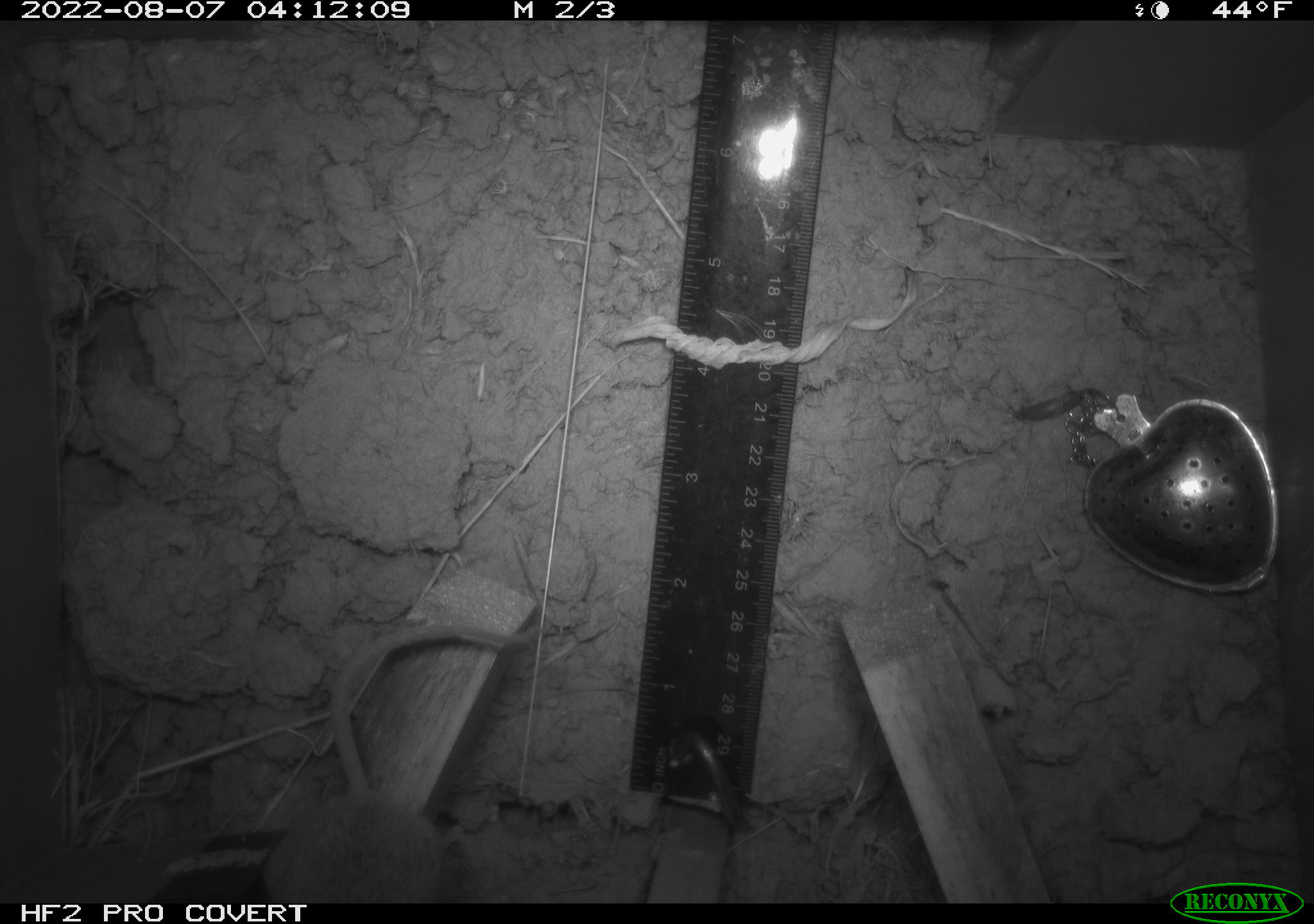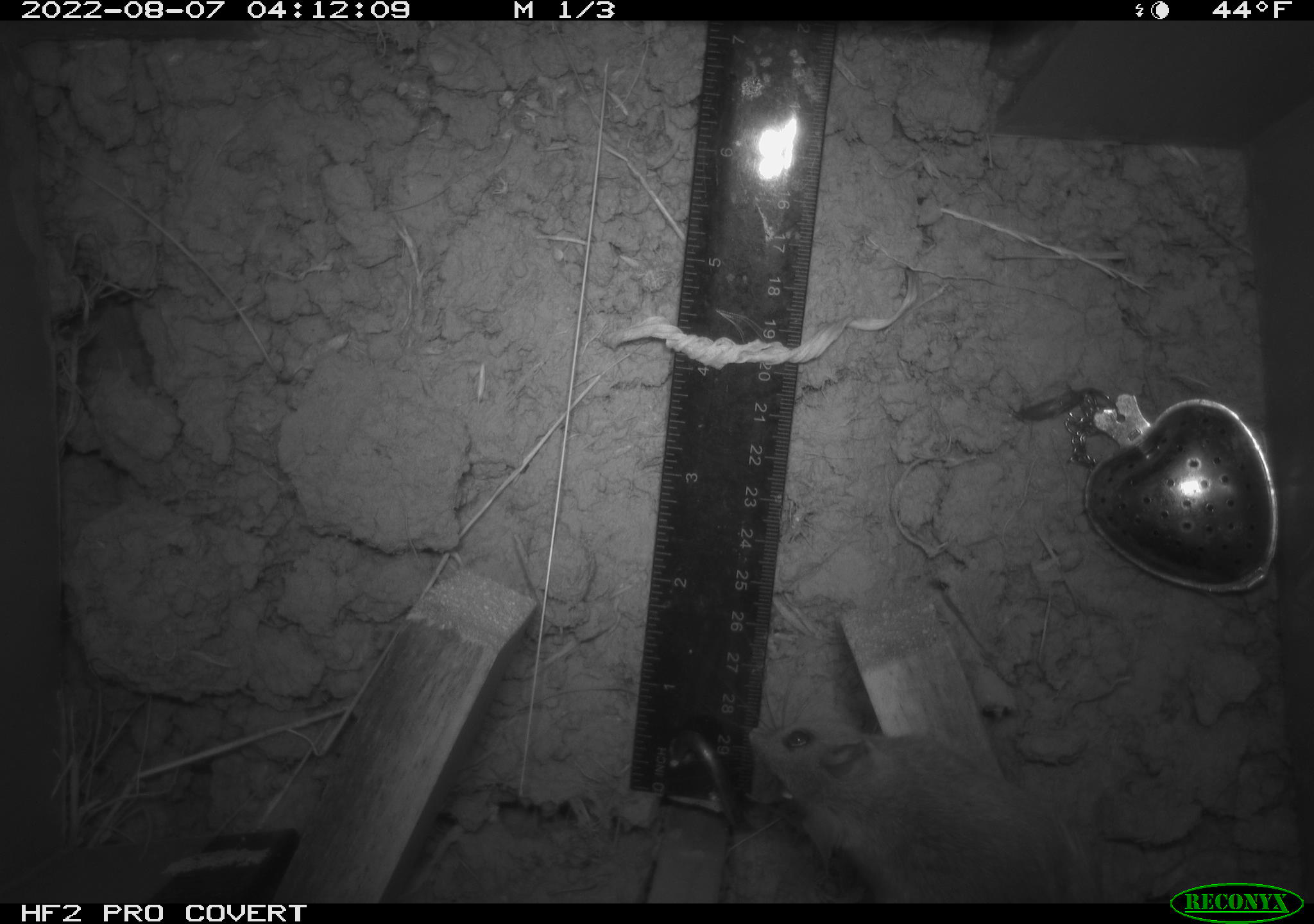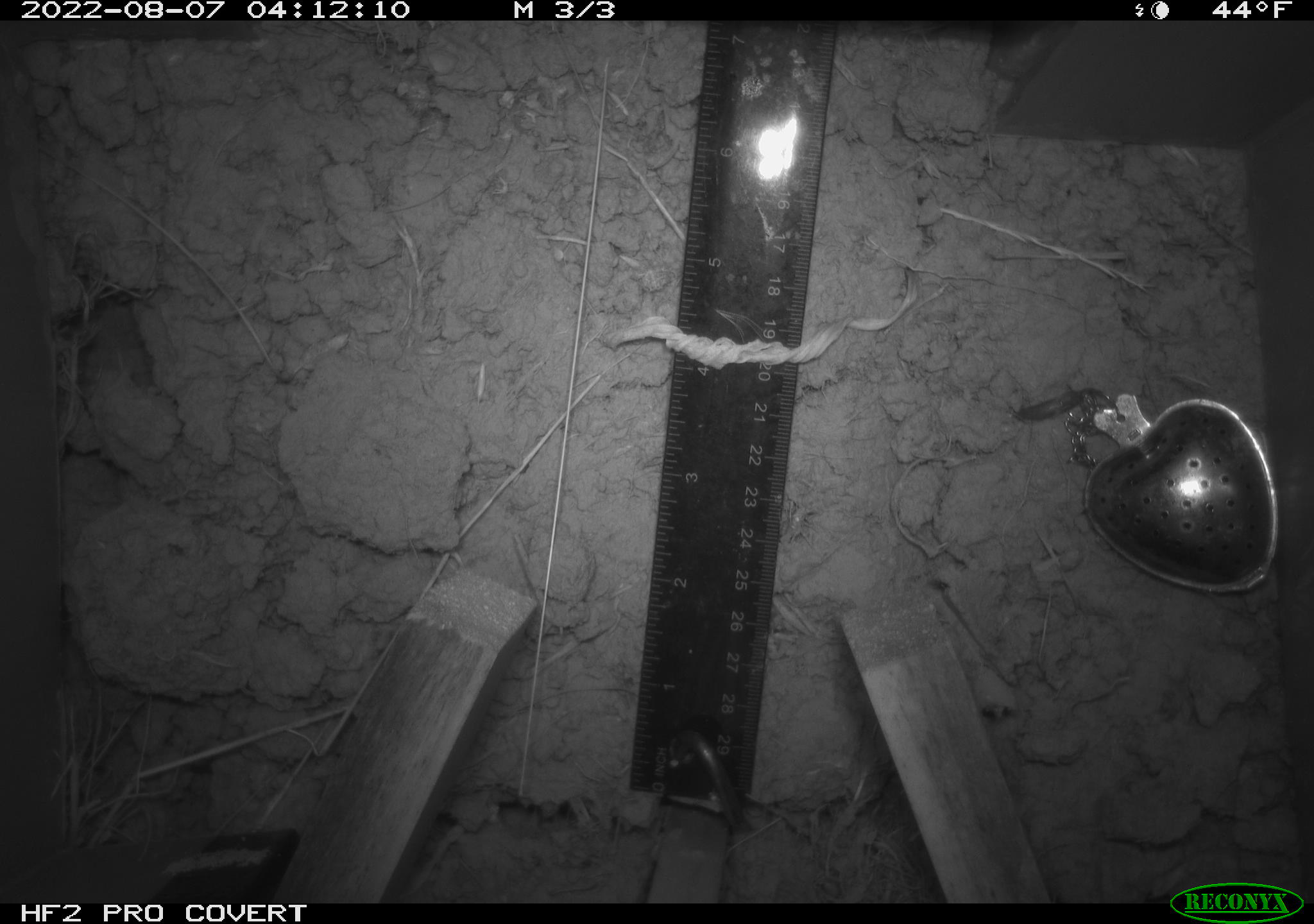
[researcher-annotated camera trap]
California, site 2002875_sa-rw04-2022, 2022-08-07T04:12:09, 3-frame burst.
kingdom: Animalia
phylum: Chordata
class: Mammalia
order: Rodentia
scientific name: Rodentia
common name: mouse species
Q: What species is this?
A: Mouse species (Rodentia).